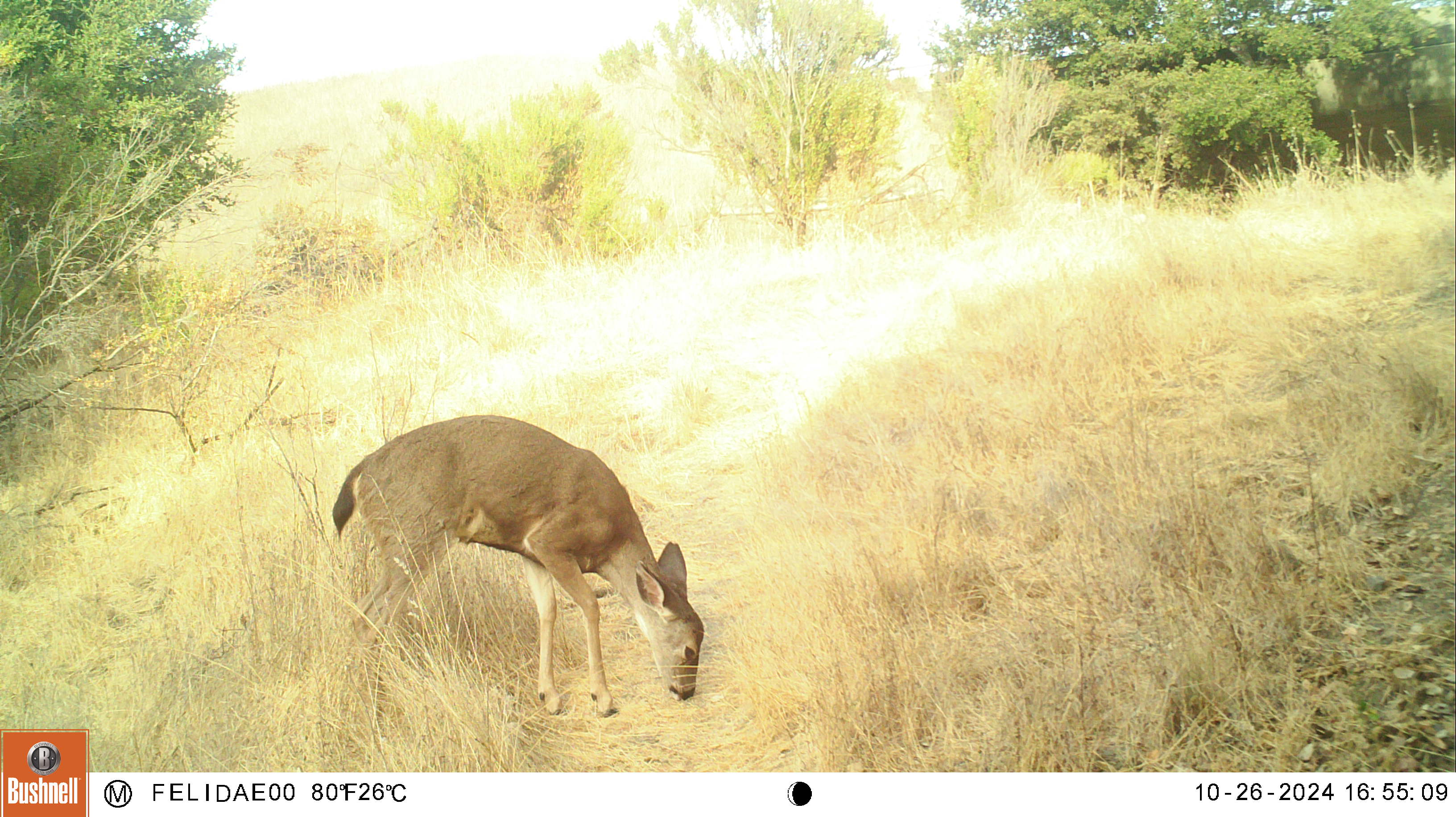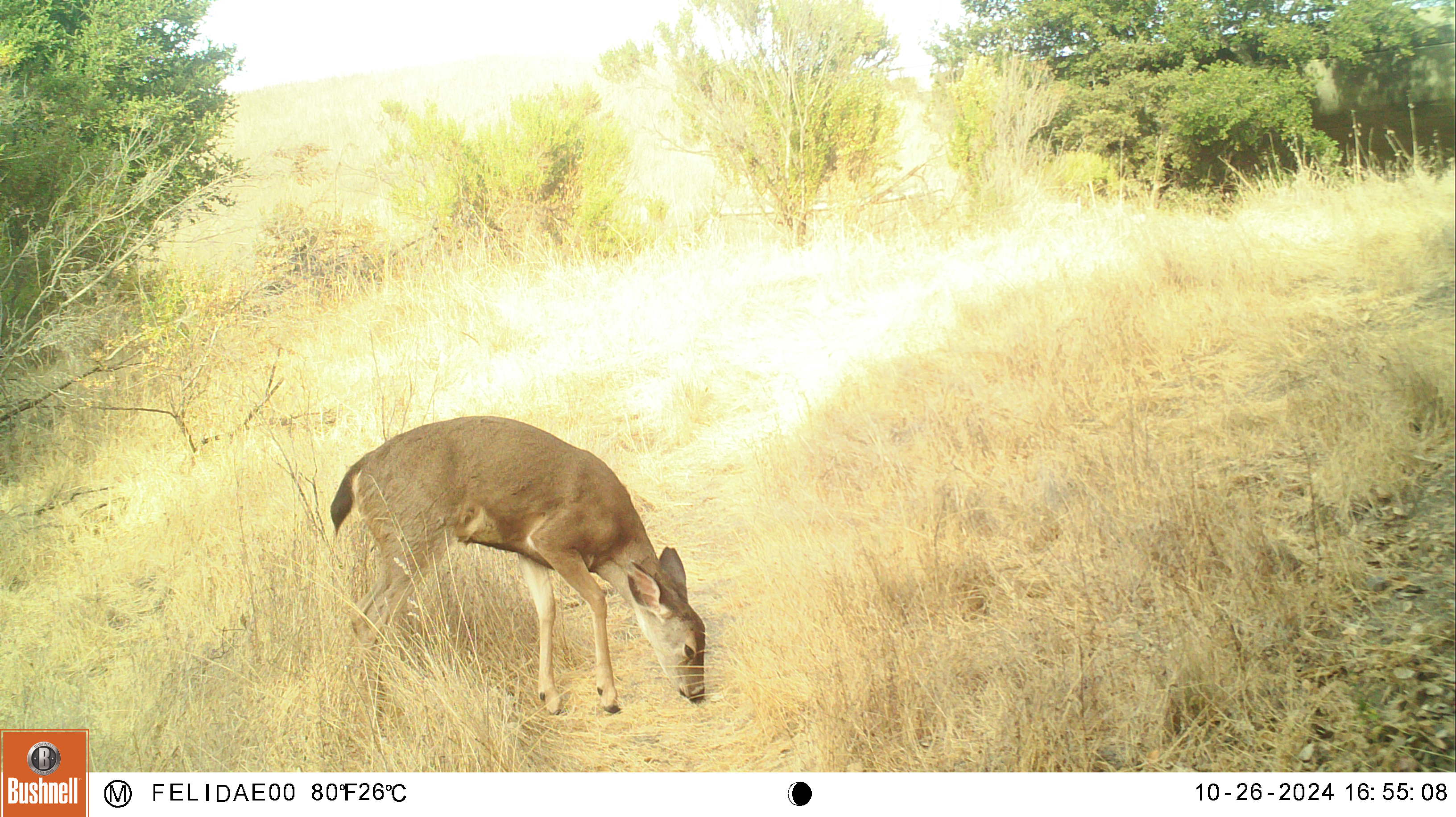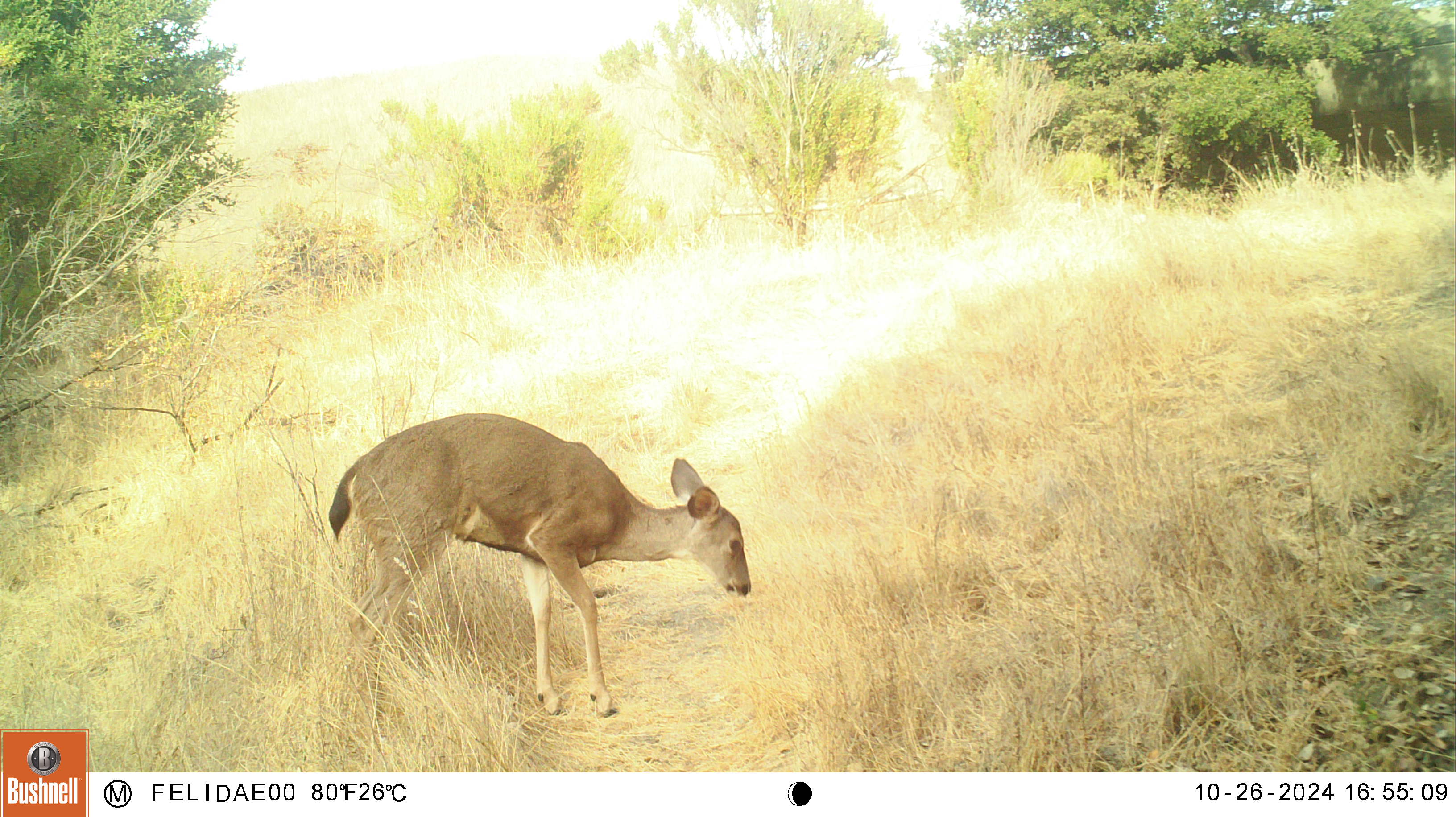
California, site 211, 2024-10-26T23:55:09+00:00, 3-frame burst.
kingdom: Animalia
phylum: Chordata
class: Mammalia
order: Artiodactyla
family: Cervidae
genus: Odocoileus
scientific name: Odocoileus hemionus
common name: mule deer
Mule deer (Odocoileus hemionus).